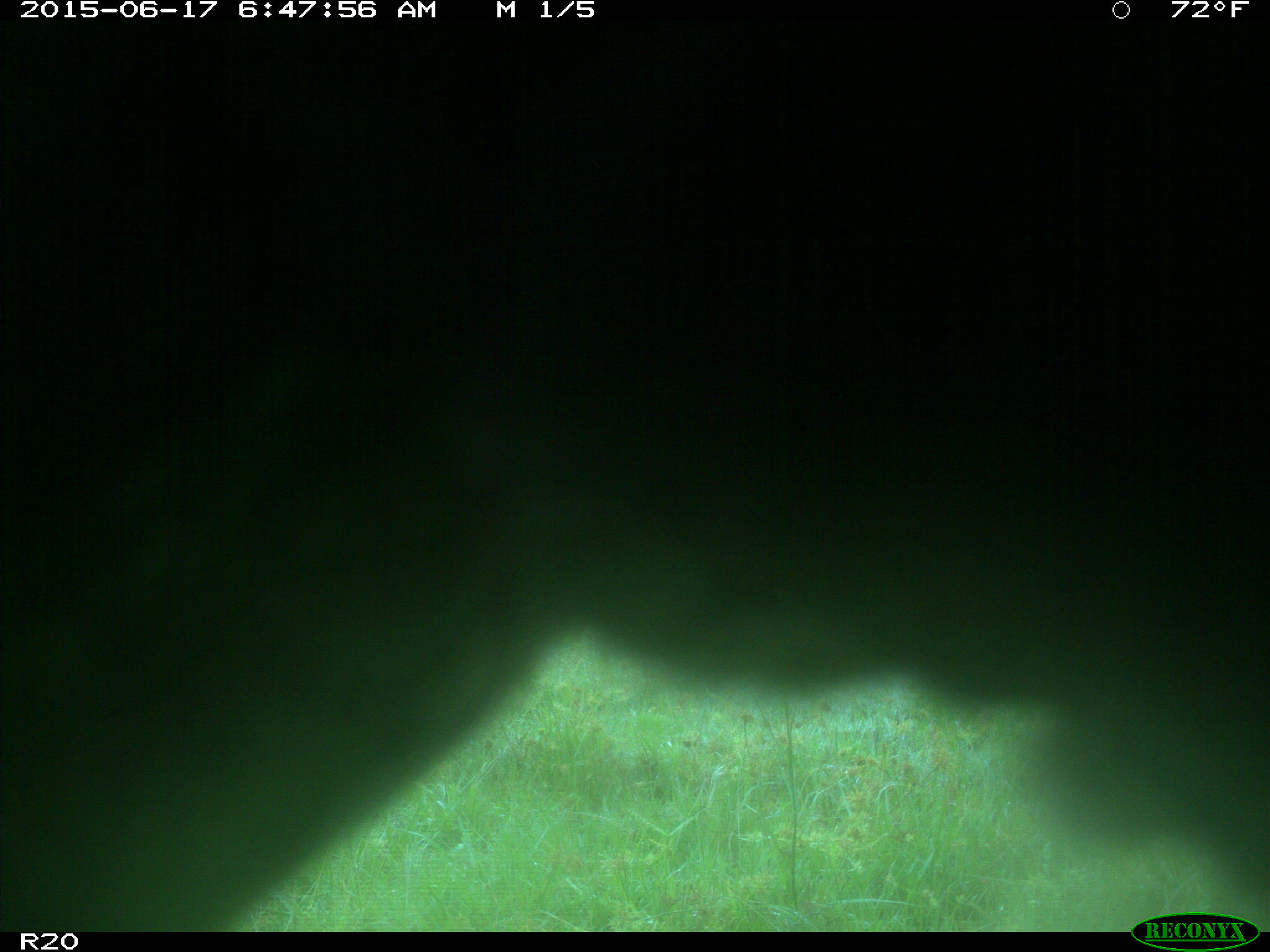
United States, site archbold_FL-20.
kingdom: Animalia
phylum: Chordata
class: Mammalia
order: Artiodactyla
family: Bovidae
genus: Bos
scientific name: Bos taurus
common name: domestic cow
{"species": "Bos taurus (domestic cow)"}